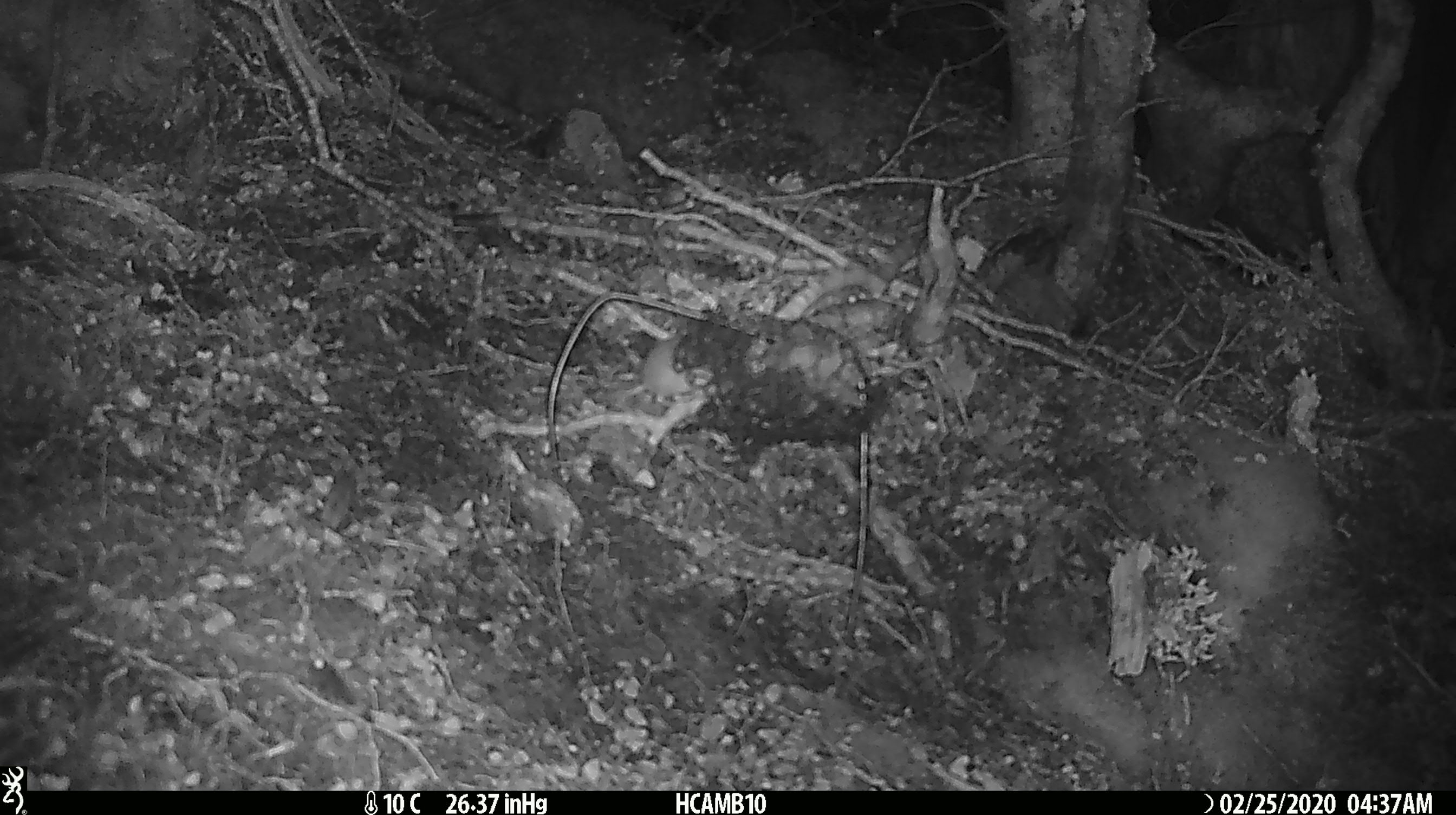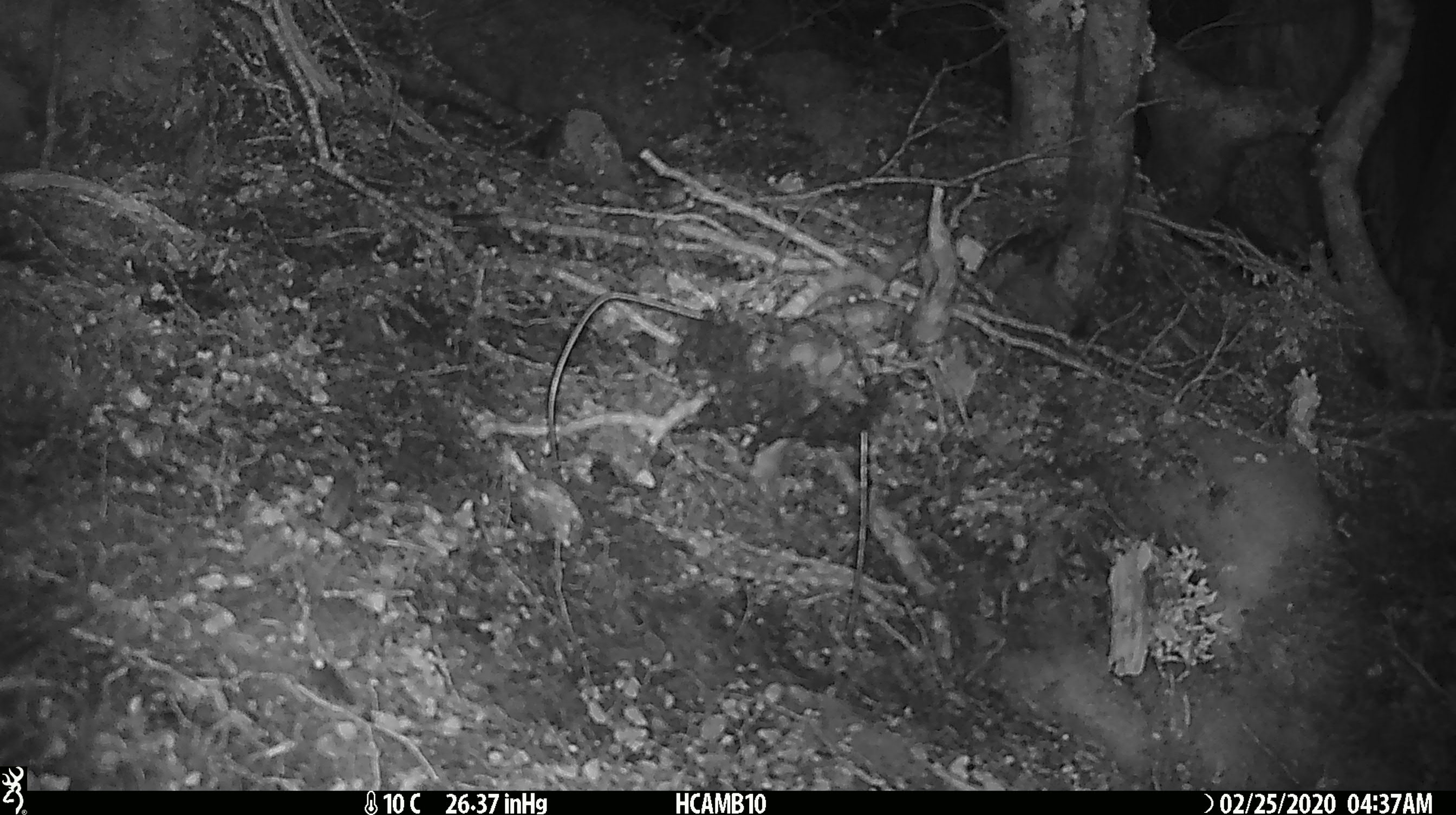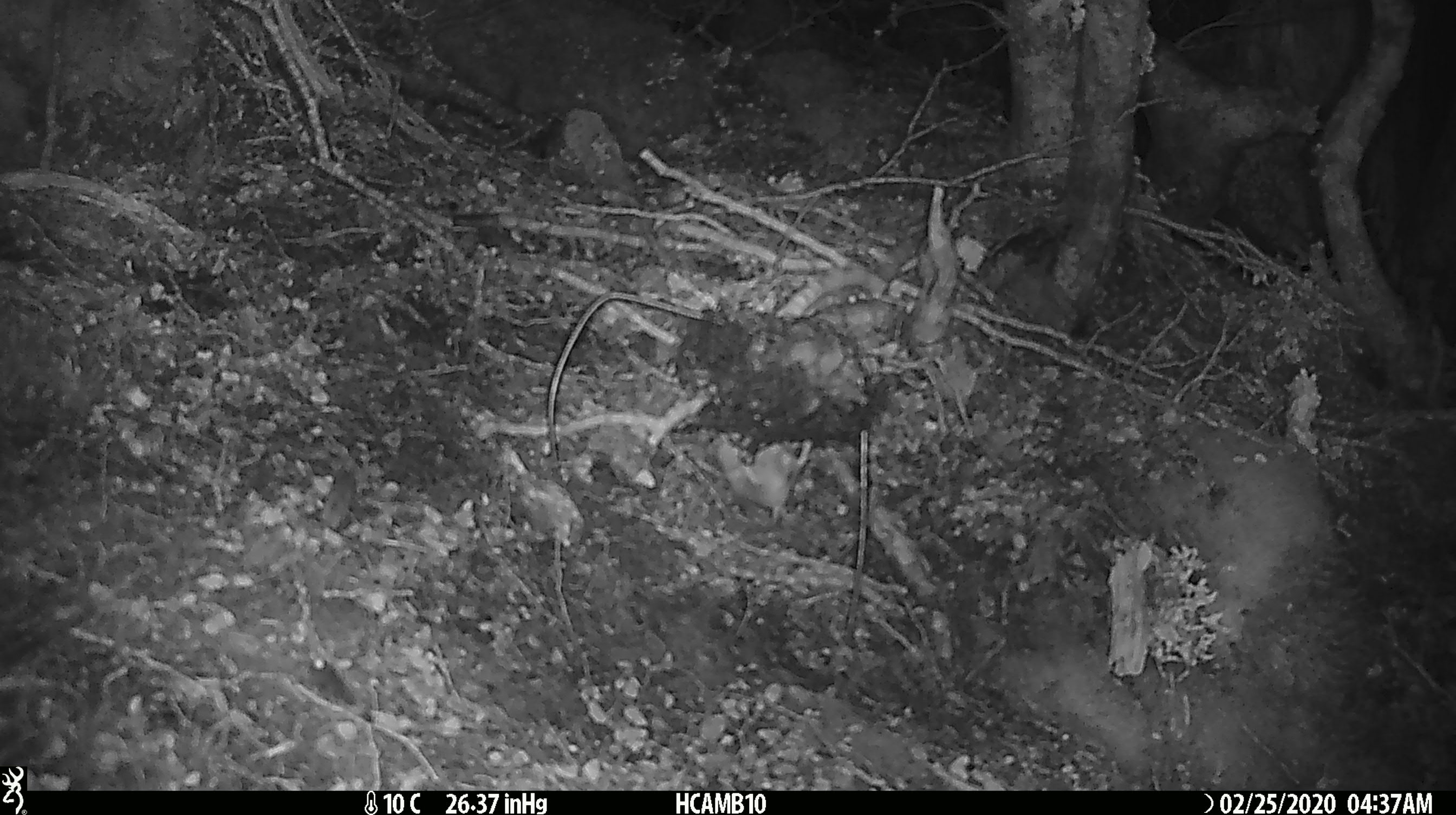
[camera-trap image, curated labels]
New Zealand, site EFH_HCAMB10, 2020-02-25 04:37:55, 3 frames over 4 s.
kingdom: Animalia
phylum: Chordata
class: Mammalia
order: Rodentia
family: Muridae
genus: Mus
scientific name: Mus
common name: mouse